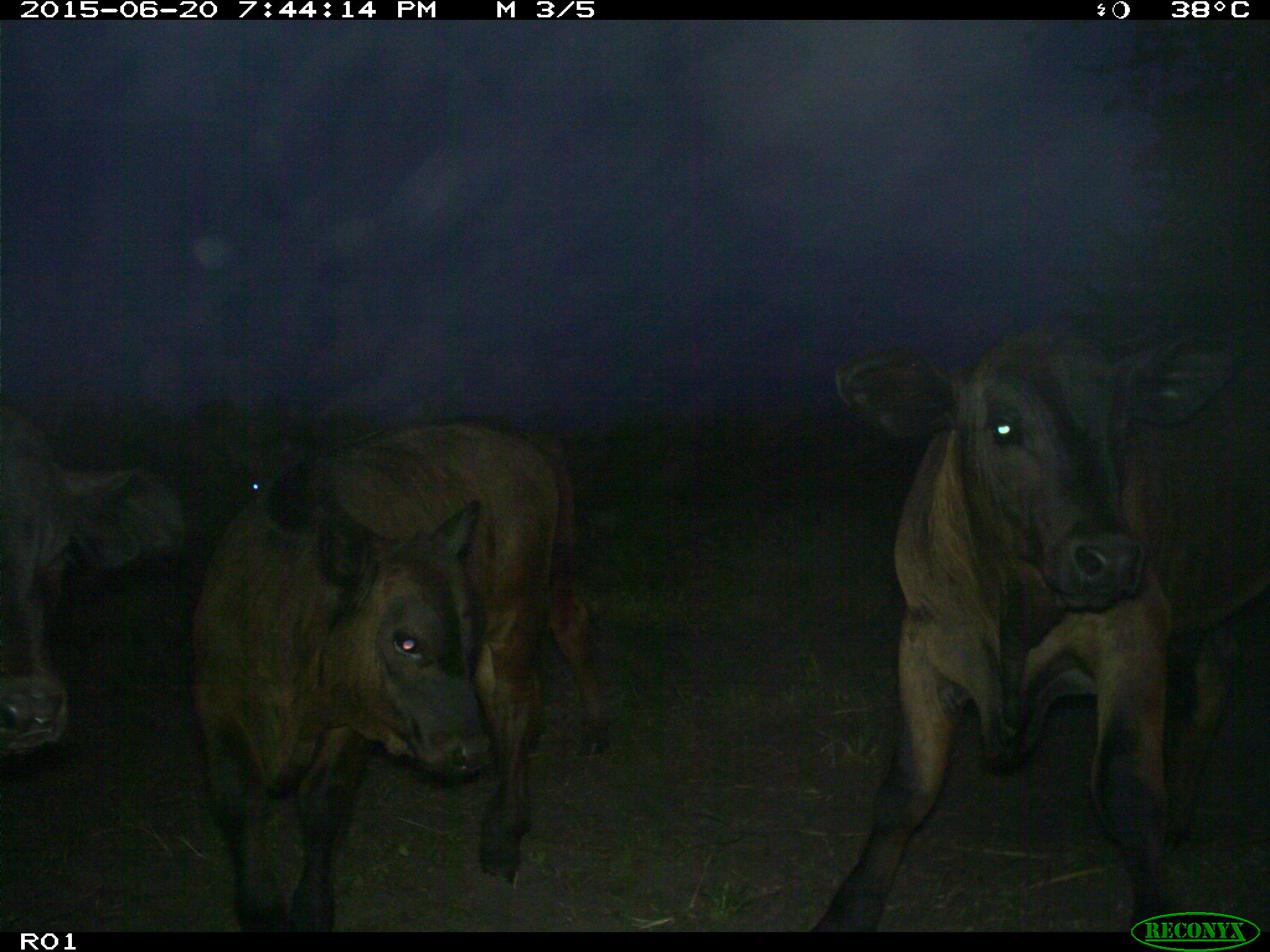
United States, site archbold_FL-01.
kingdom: Animalia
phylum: Chordata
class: Mammalia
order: Artiodactyla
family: Bovidae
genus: Bos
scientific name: Bos taurus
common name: domestic cow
Bos taurus (domestic cow).